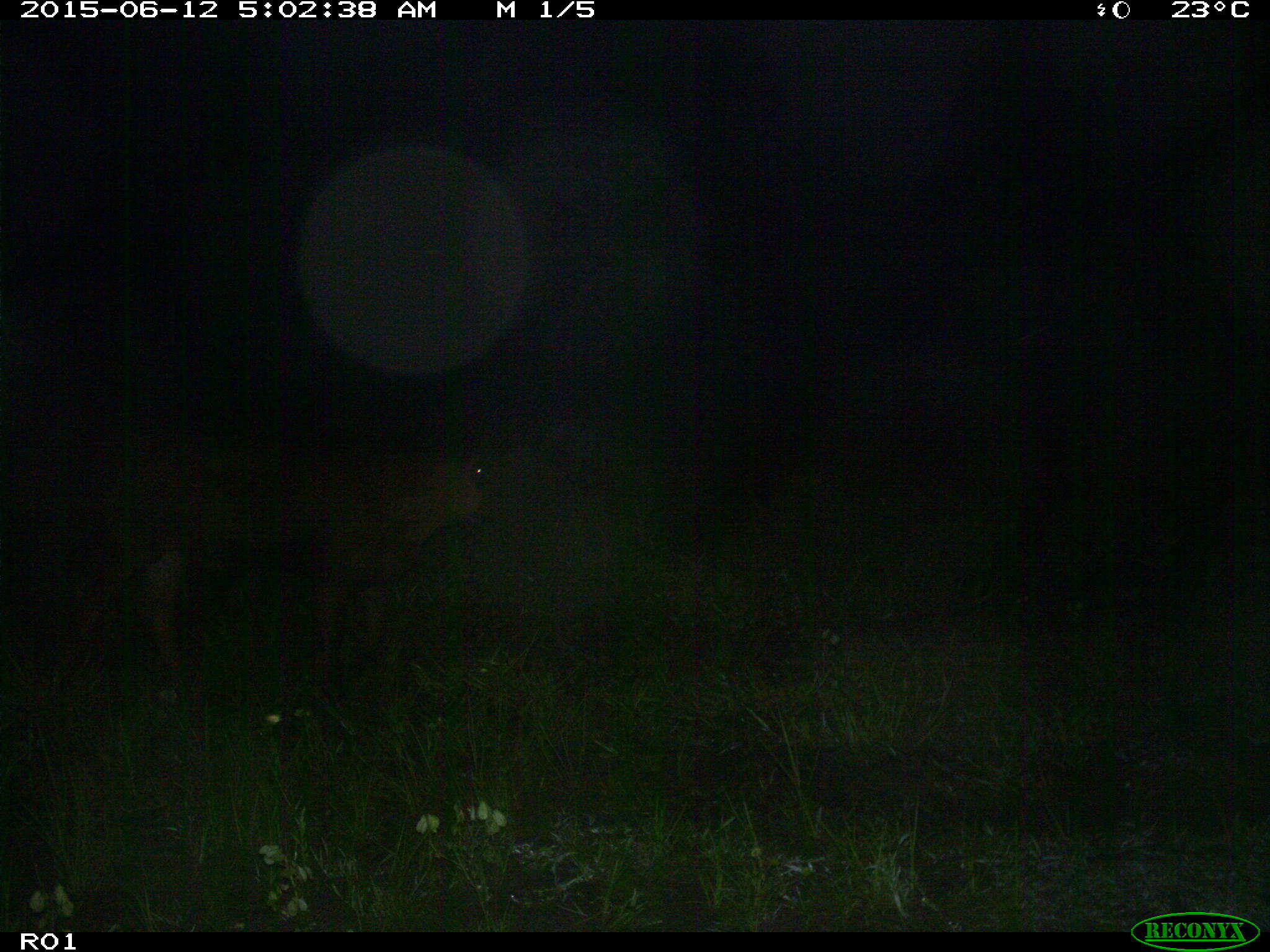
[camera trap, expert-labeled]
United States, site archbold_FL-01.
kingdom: Animalia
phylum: Chordata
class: Mammalia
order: Artiodactyla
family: Bovidae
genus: Bos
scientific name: Bos taurus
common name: domestic cow